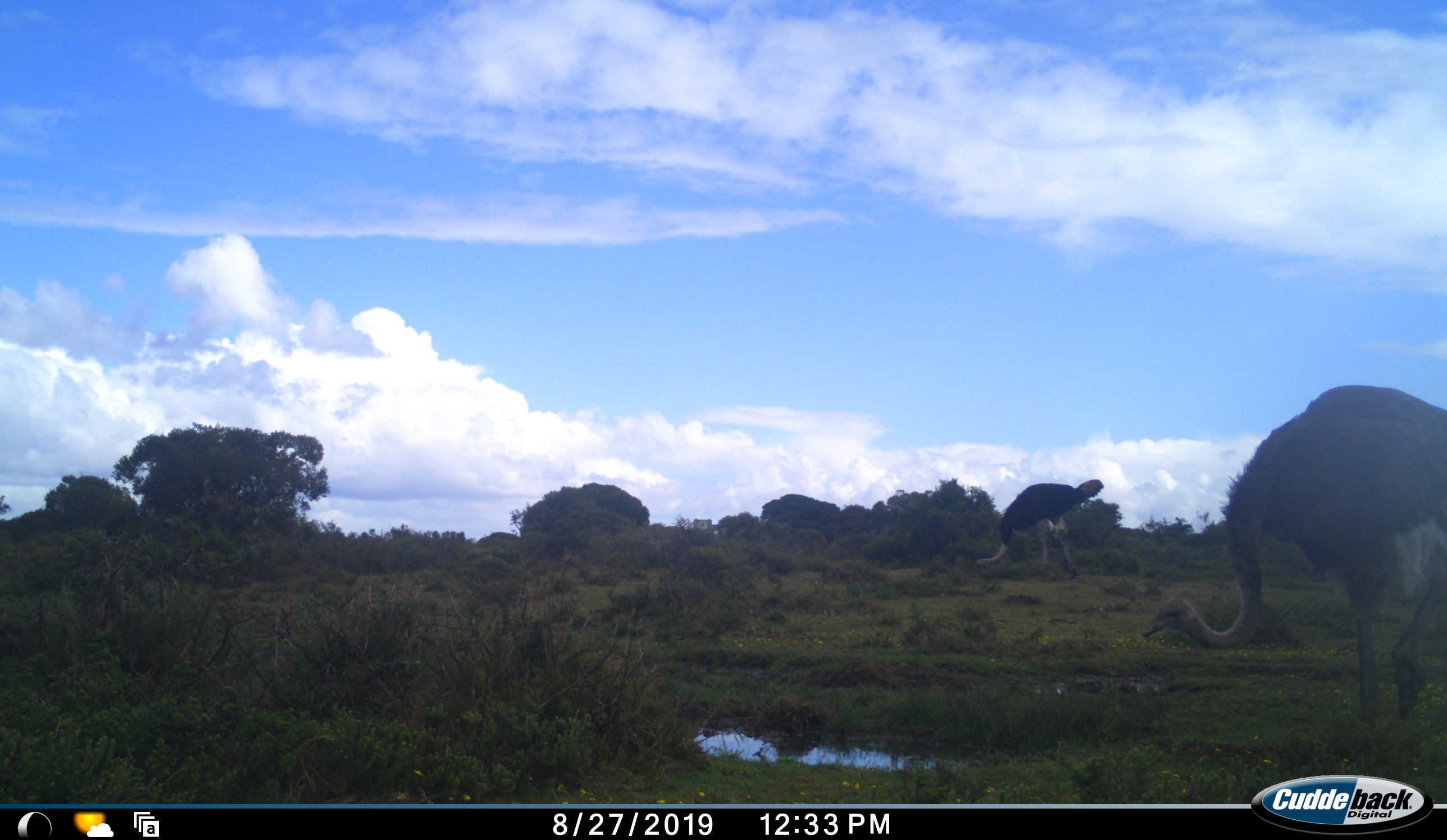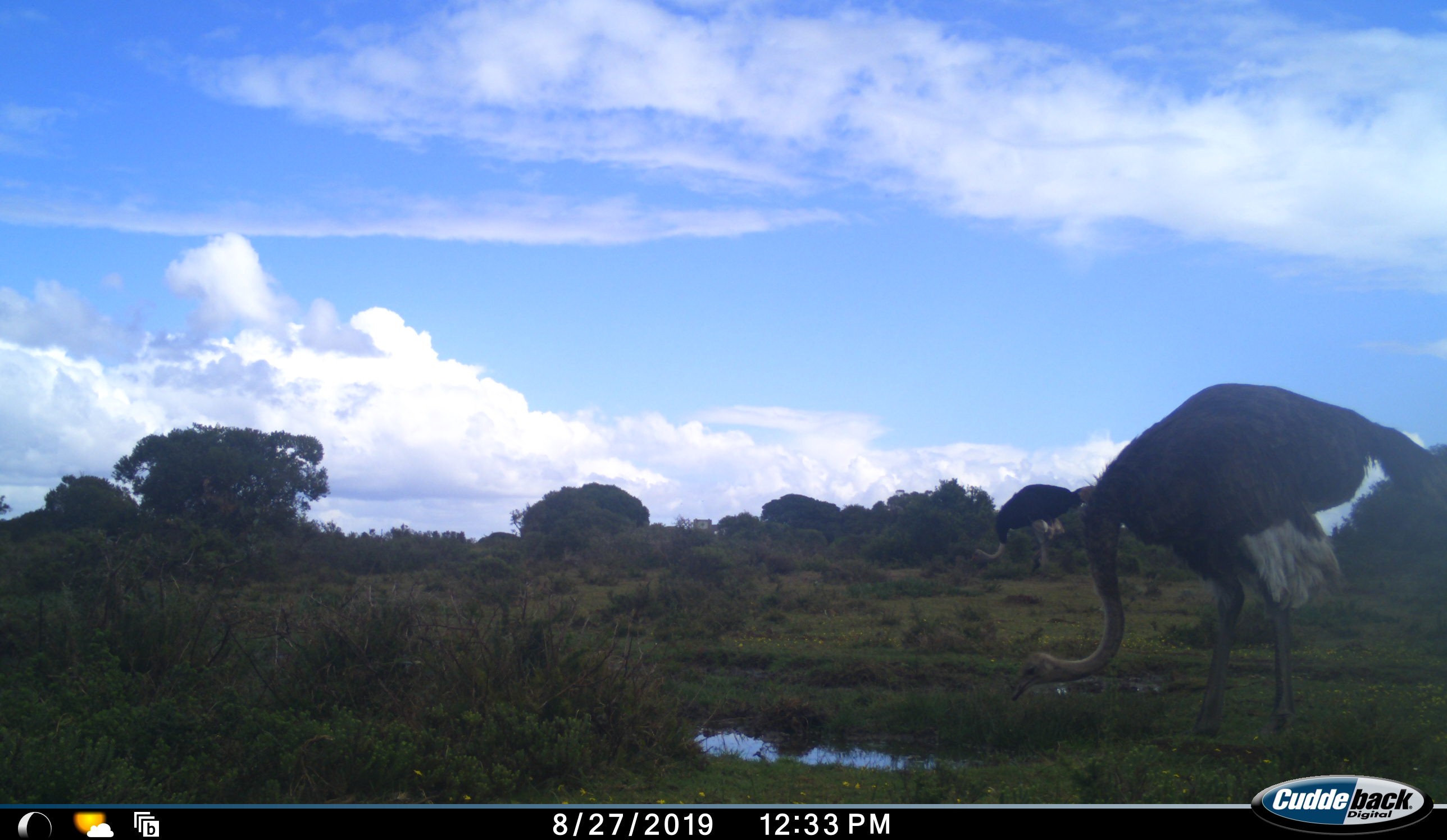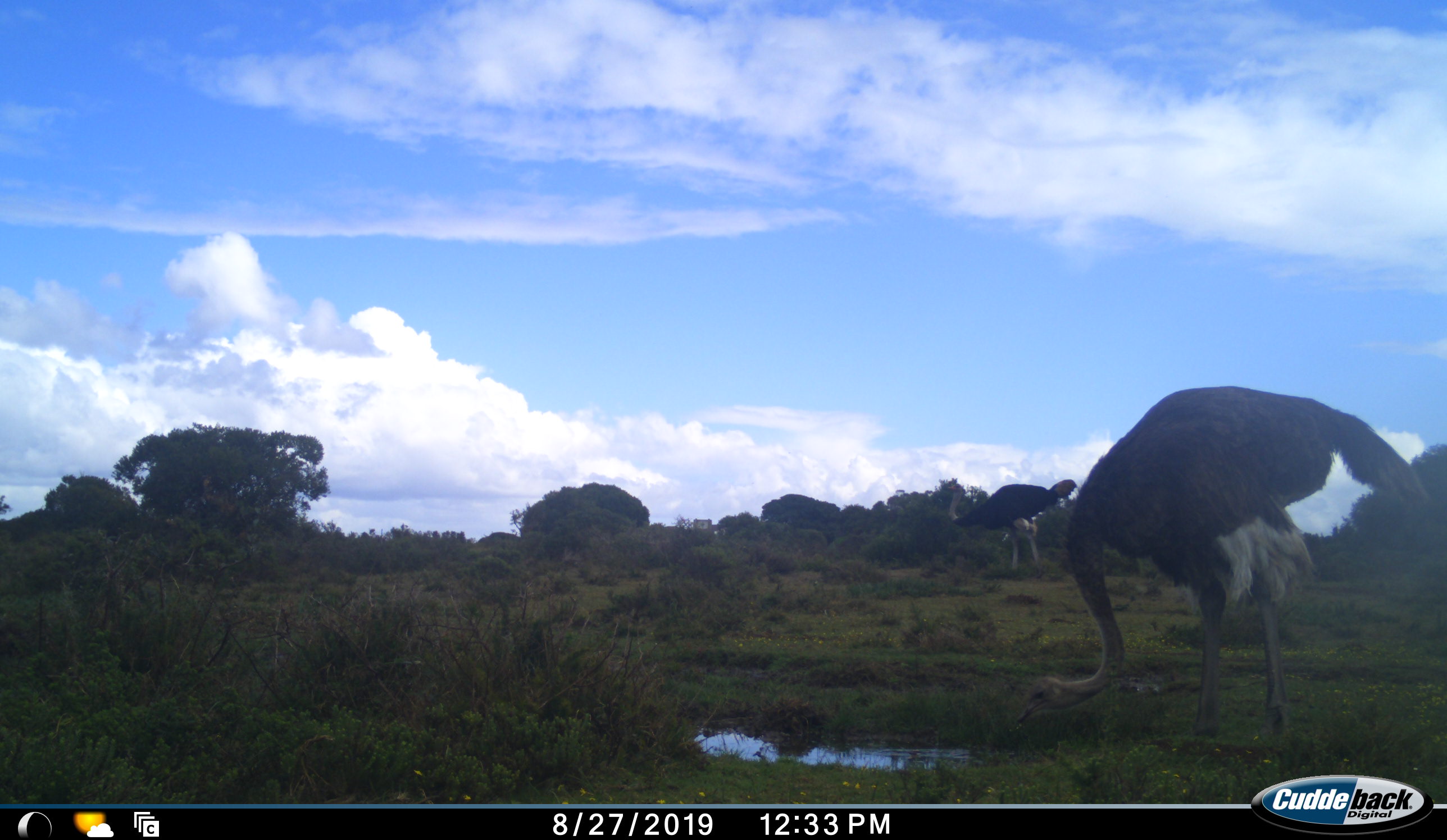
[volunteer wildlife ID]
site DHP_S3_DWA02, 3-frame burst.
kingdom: Animalia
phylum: Chordata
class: Aves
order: Struthioniformes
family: Struthionidae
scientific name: Struthionidae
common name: ostrich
Ostrich (Struthionidae), count 2. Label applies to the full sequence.